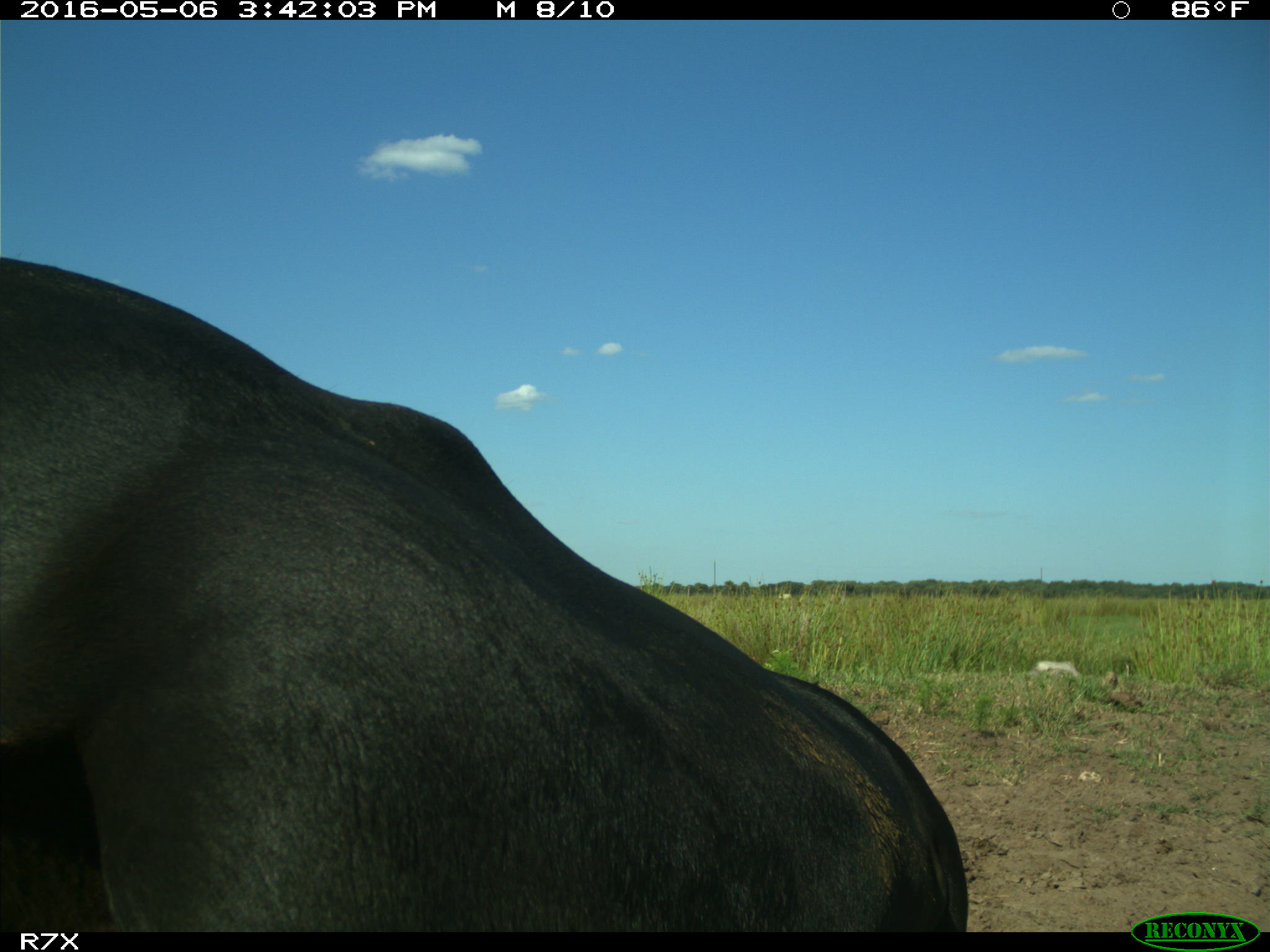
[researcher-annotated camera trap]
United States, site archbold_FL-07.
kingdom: Animalia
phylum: Chordata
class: Mammalia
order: Artiodactyla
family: Bovidae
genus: Bos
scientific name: Bos taurus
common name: domestic cow